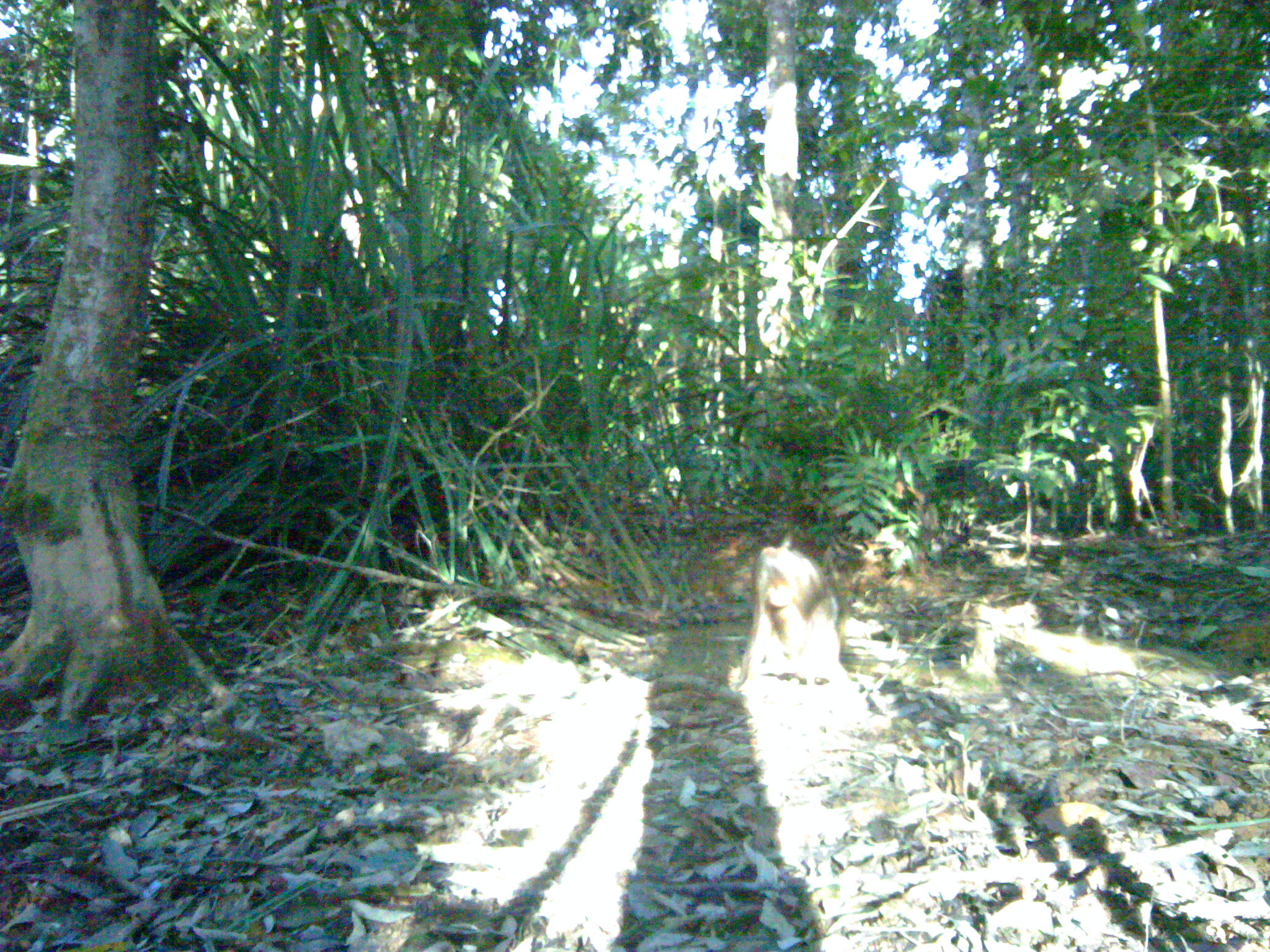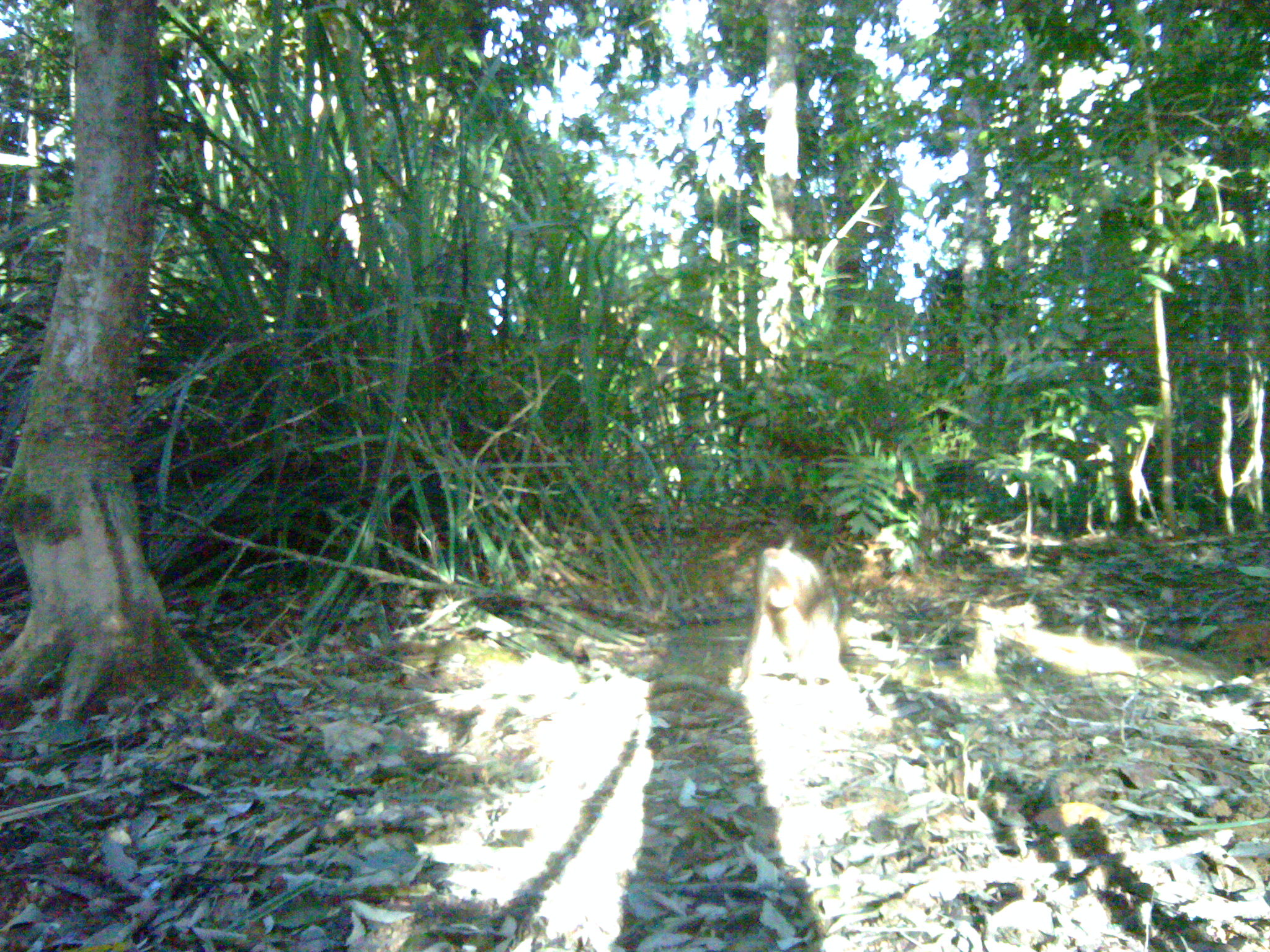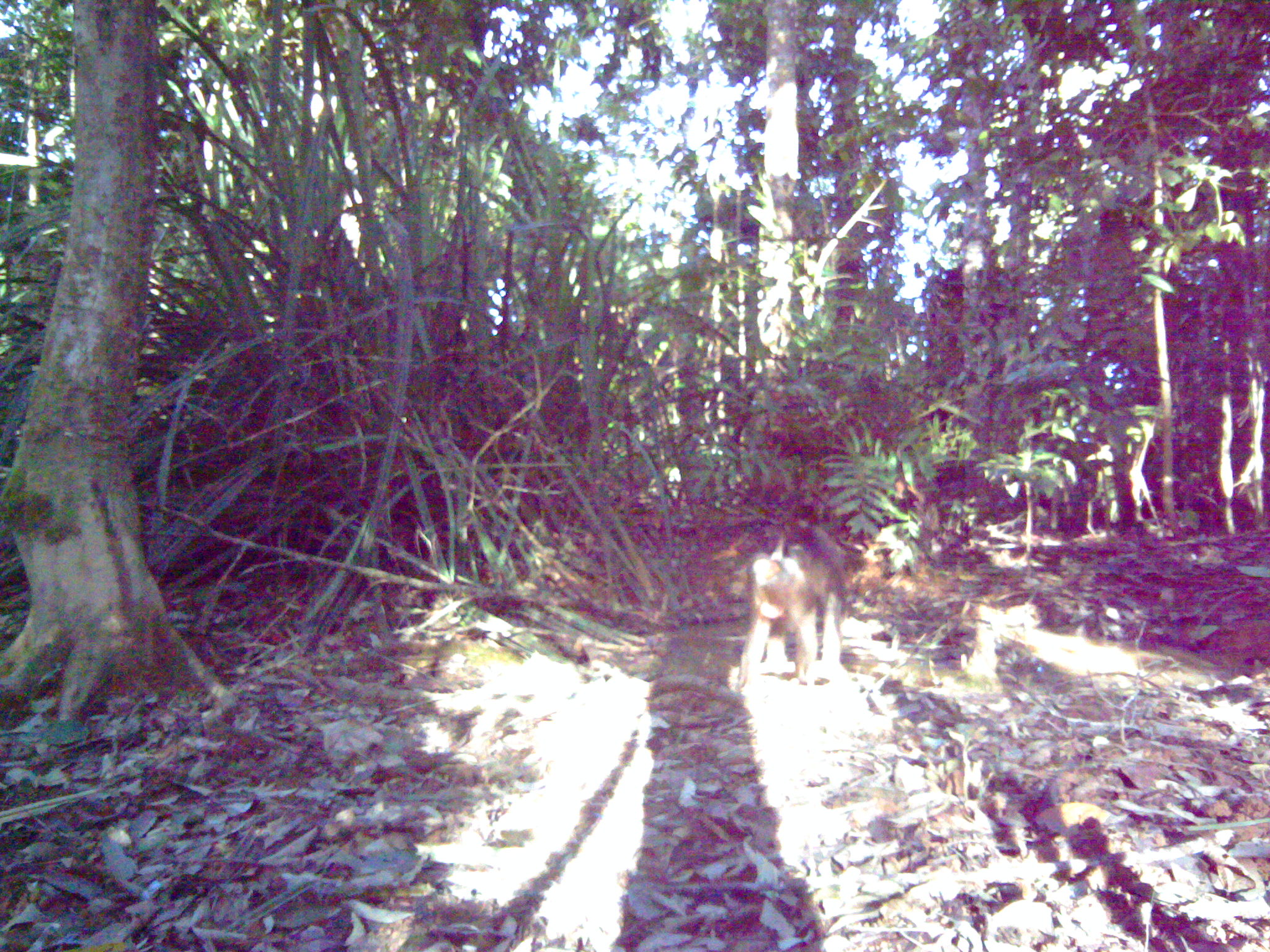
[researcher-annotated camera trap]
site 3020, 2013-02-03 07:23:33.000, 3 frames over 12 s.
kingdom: Animalia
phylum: Chordata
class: Mammalia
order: Primates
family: Cercopithecidae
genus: Macaca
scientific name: Macaca nemestrina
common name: southern pig-tailed macaque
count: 1